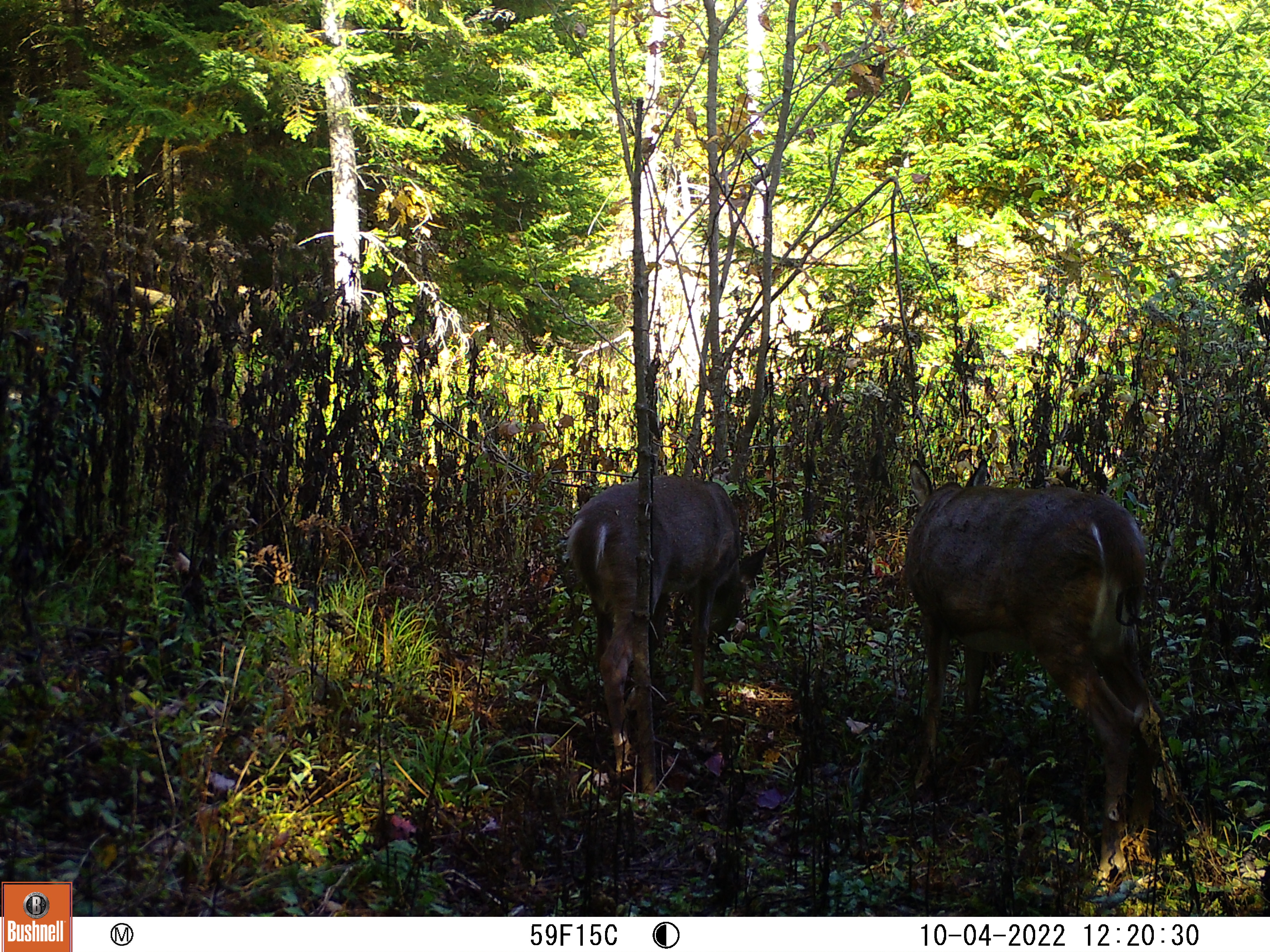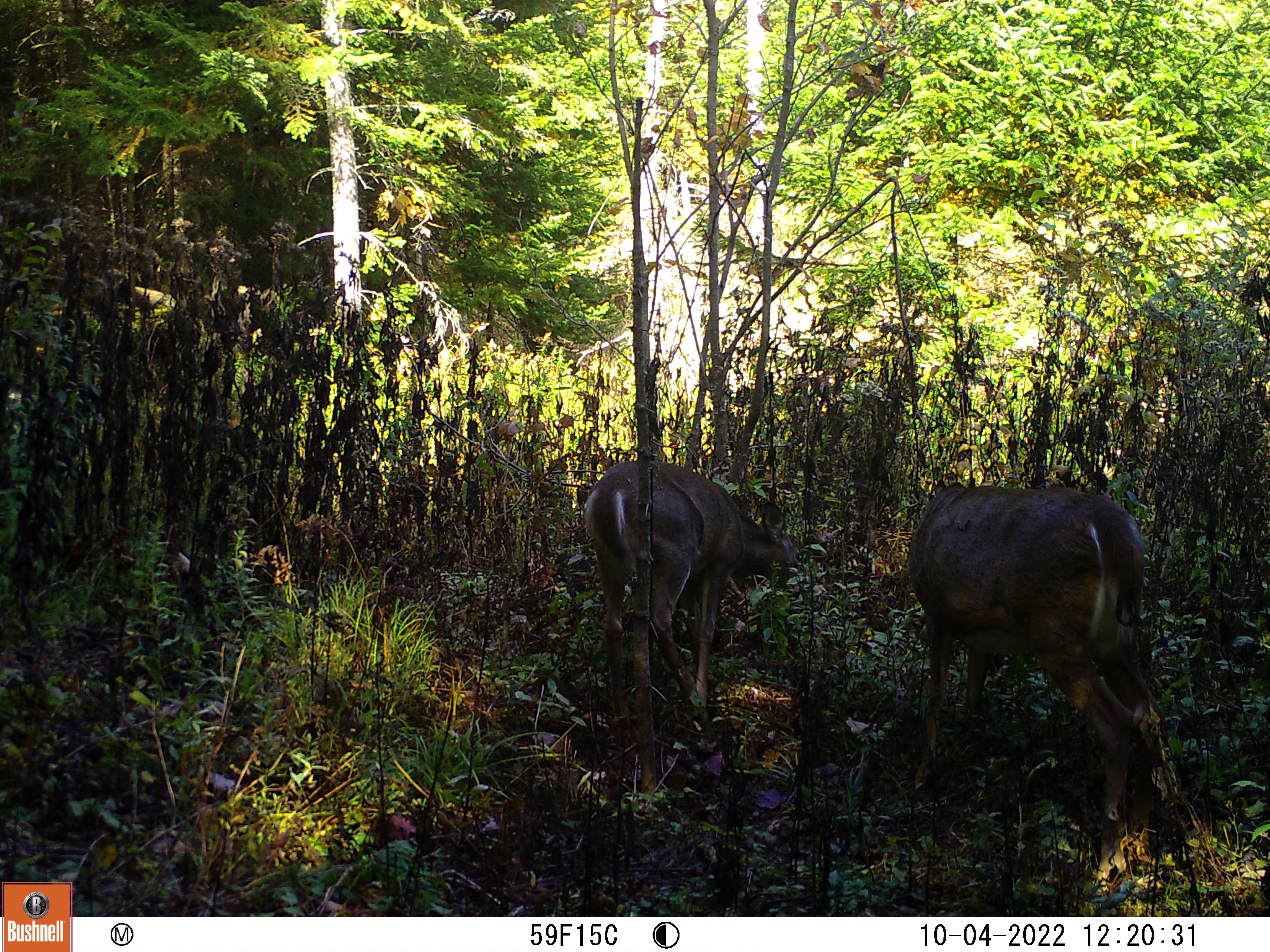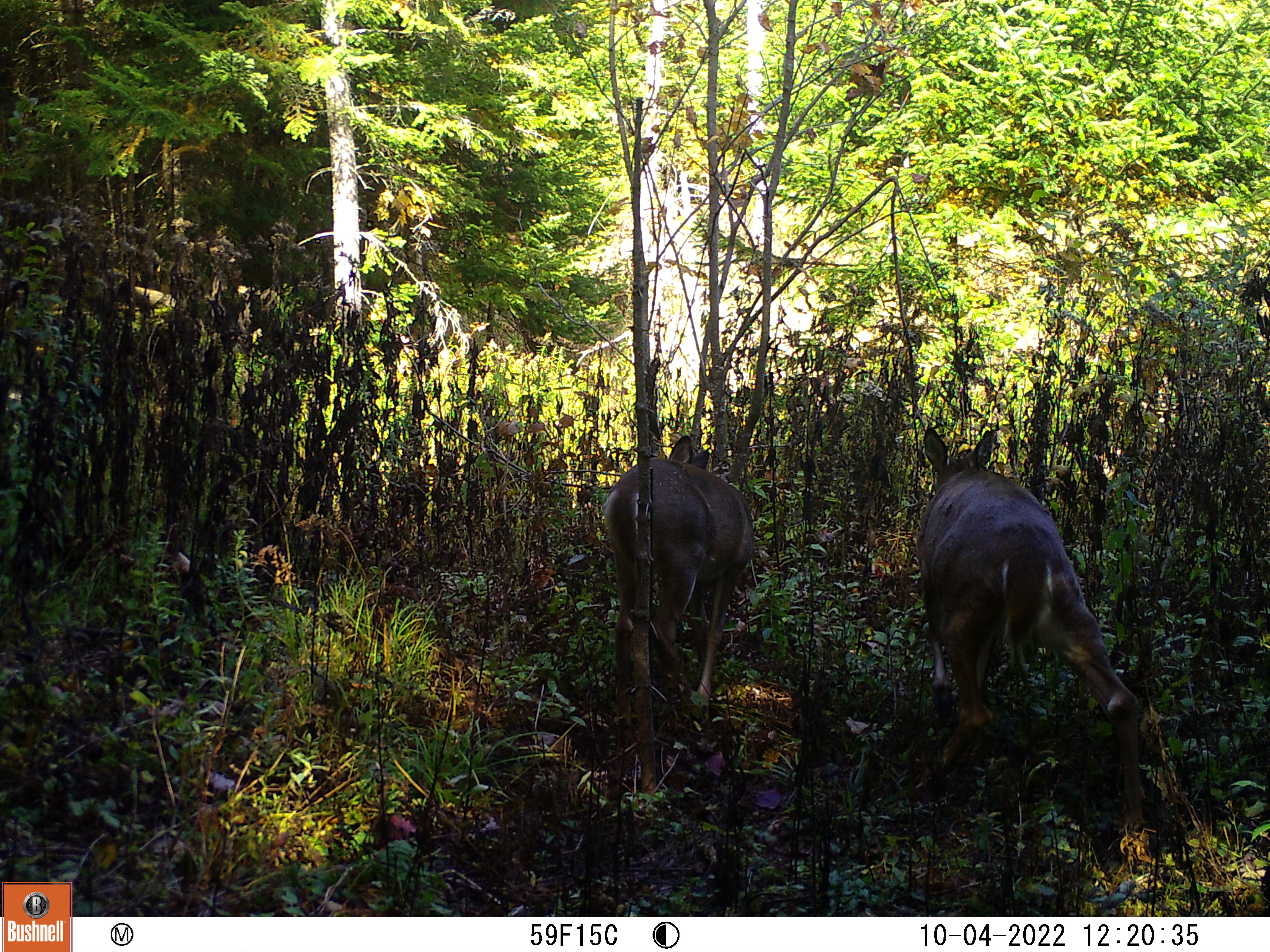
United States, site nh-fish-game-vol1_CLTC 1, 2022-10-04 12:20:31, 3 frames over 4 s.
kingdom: Animalia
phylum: Chordata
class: Mammalia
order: Artiodactyla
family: Cervidae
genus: Odocoileus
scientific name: Odocoileus virginianus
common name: white-tailed deer